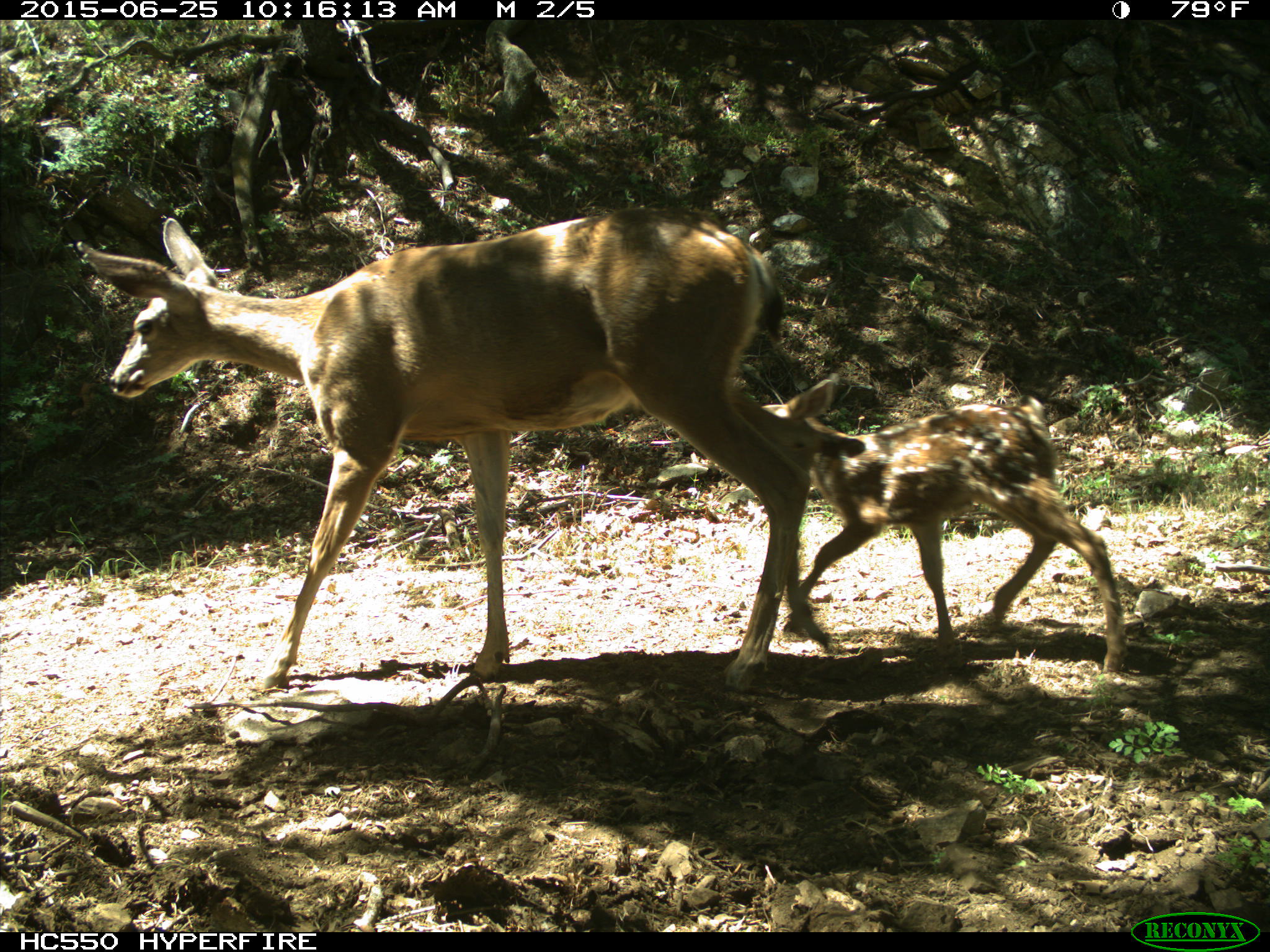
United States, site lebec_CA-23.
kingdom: Animalia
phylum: Chordata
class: Mammalia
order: Artiodactyla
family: Cervidae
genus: Odocoileus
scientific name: Odocoileus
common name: deer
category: unidentified deer